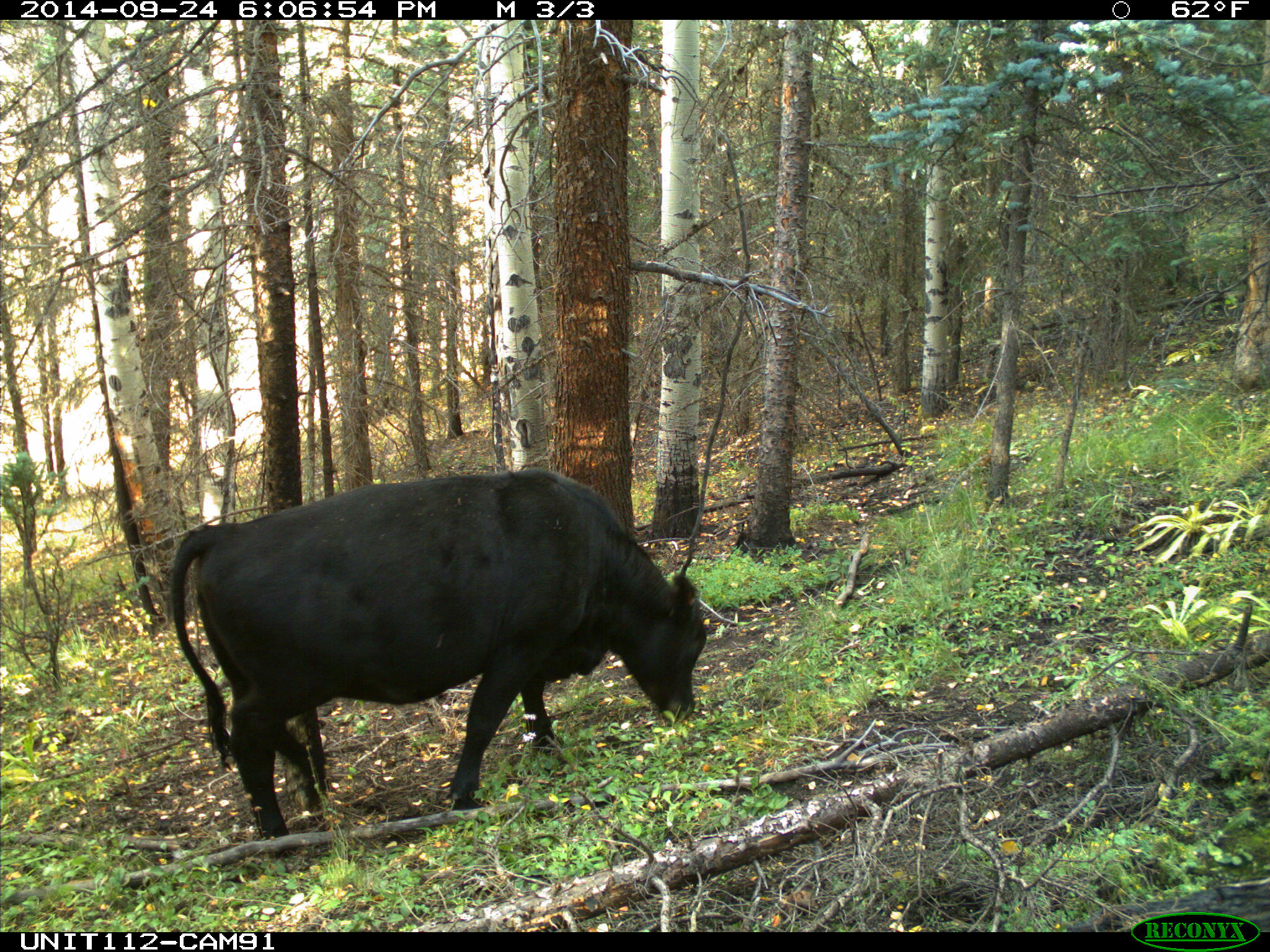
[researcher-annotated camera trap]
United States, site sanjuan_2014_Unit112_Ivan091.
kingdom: Animalia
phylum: Chordata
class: Mammalia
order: Artiodactyla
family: Bovidae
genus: Bos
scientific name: Bos taurus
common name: domestic cow